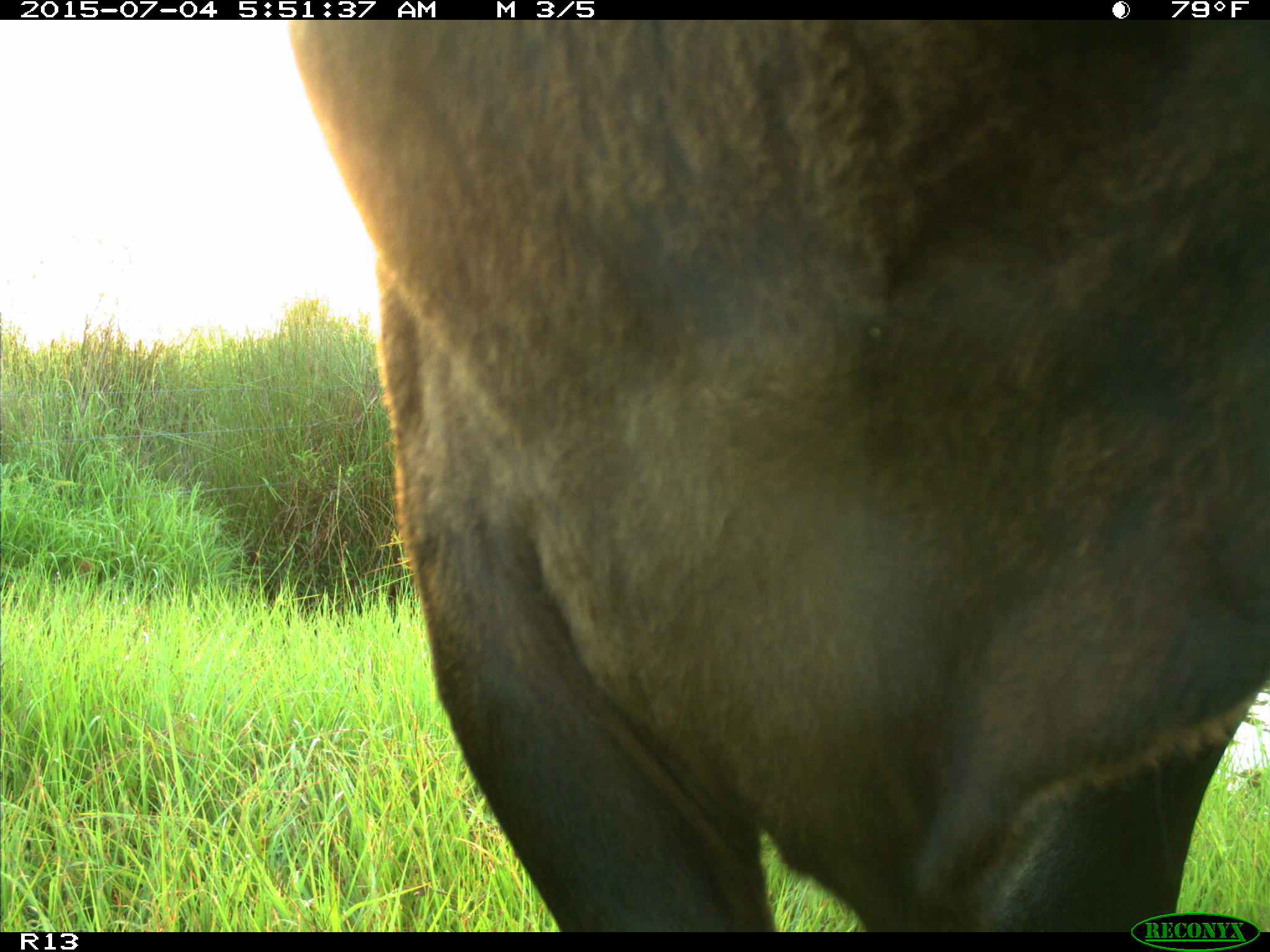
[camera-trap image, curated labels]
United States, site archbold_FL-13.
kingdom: Animalia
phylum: Chordata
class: Mammalia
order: Artiodactyla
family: Bovidae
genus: Bos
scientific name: Bos taurus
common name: domestic cow